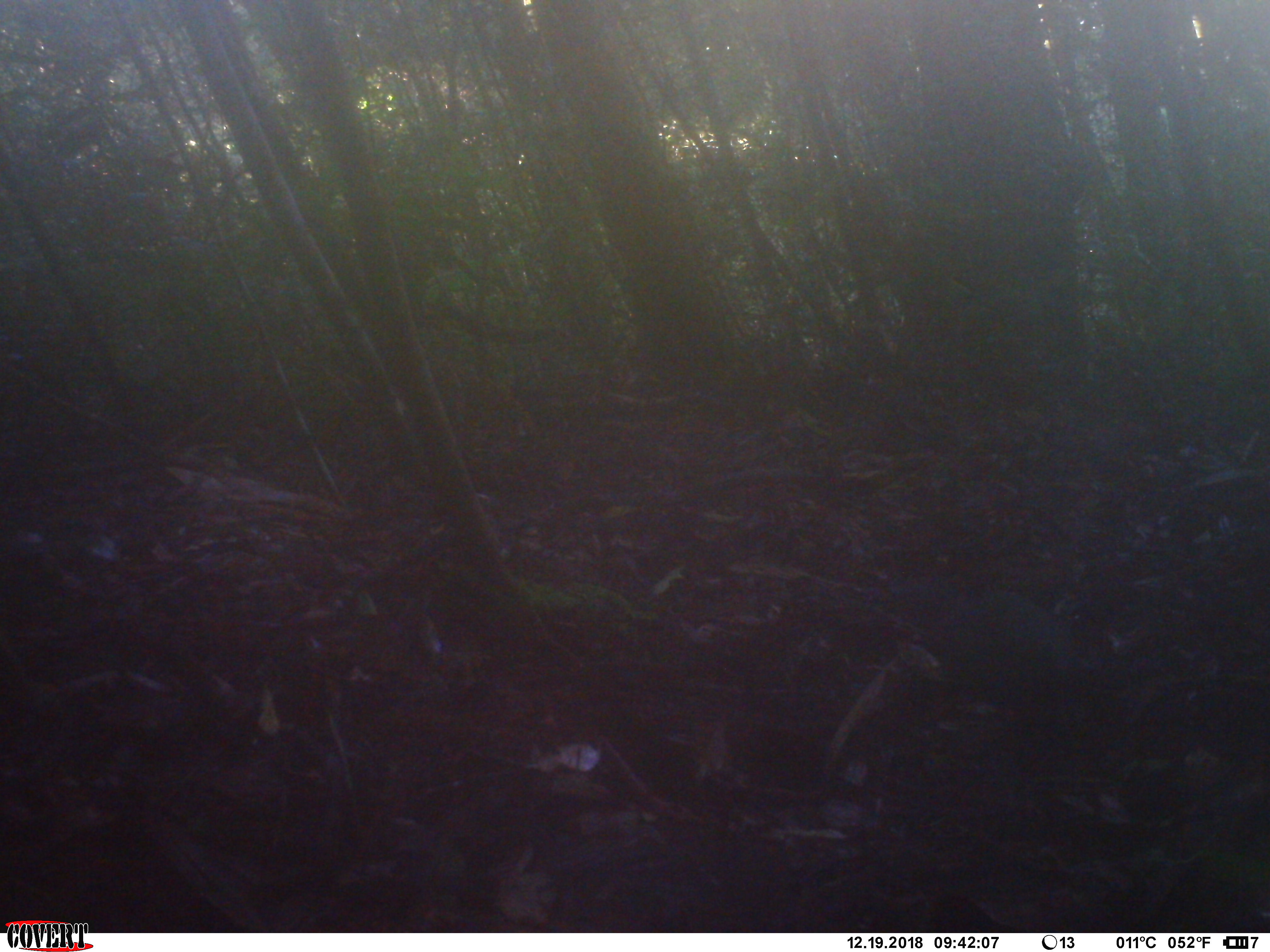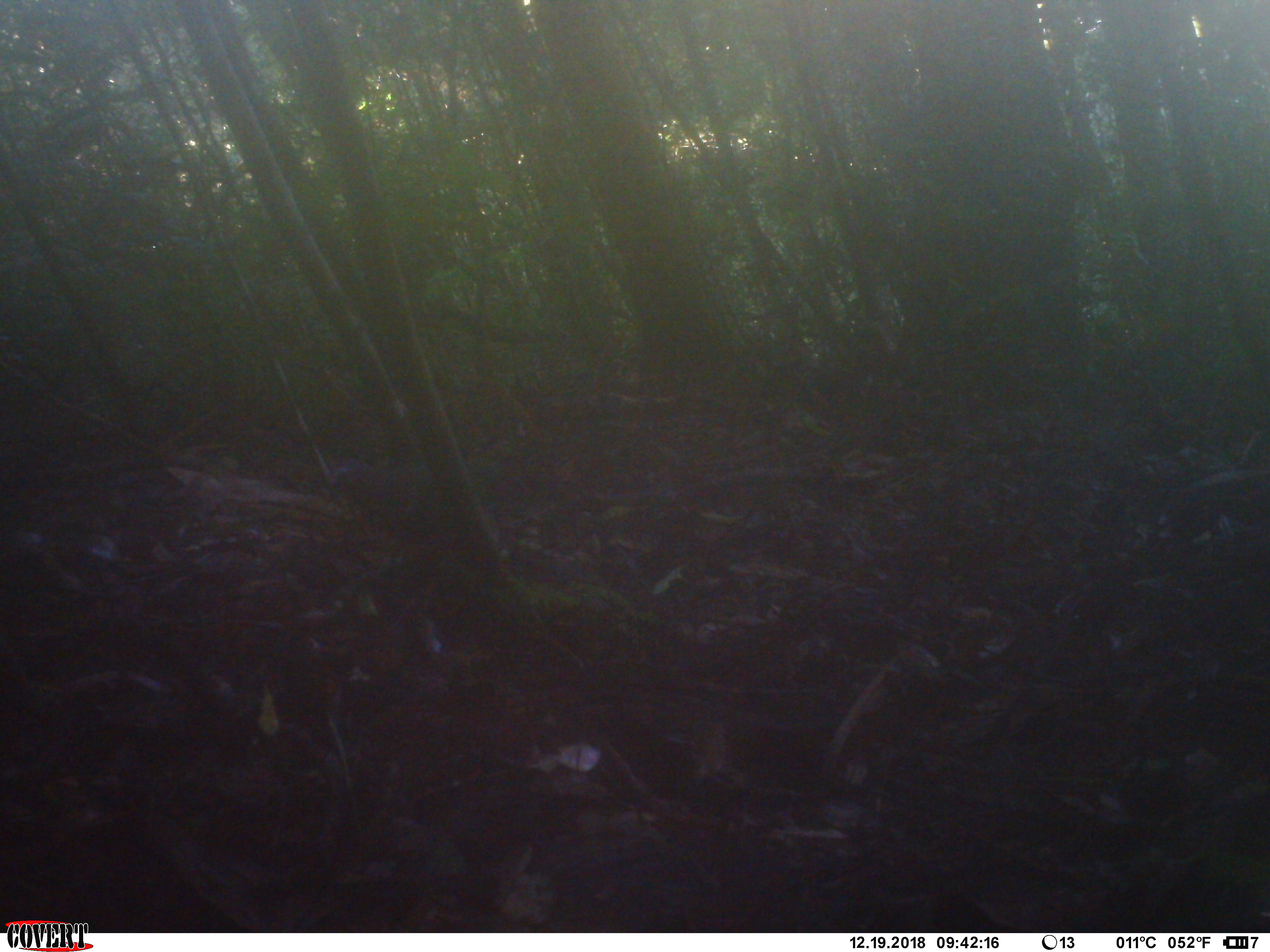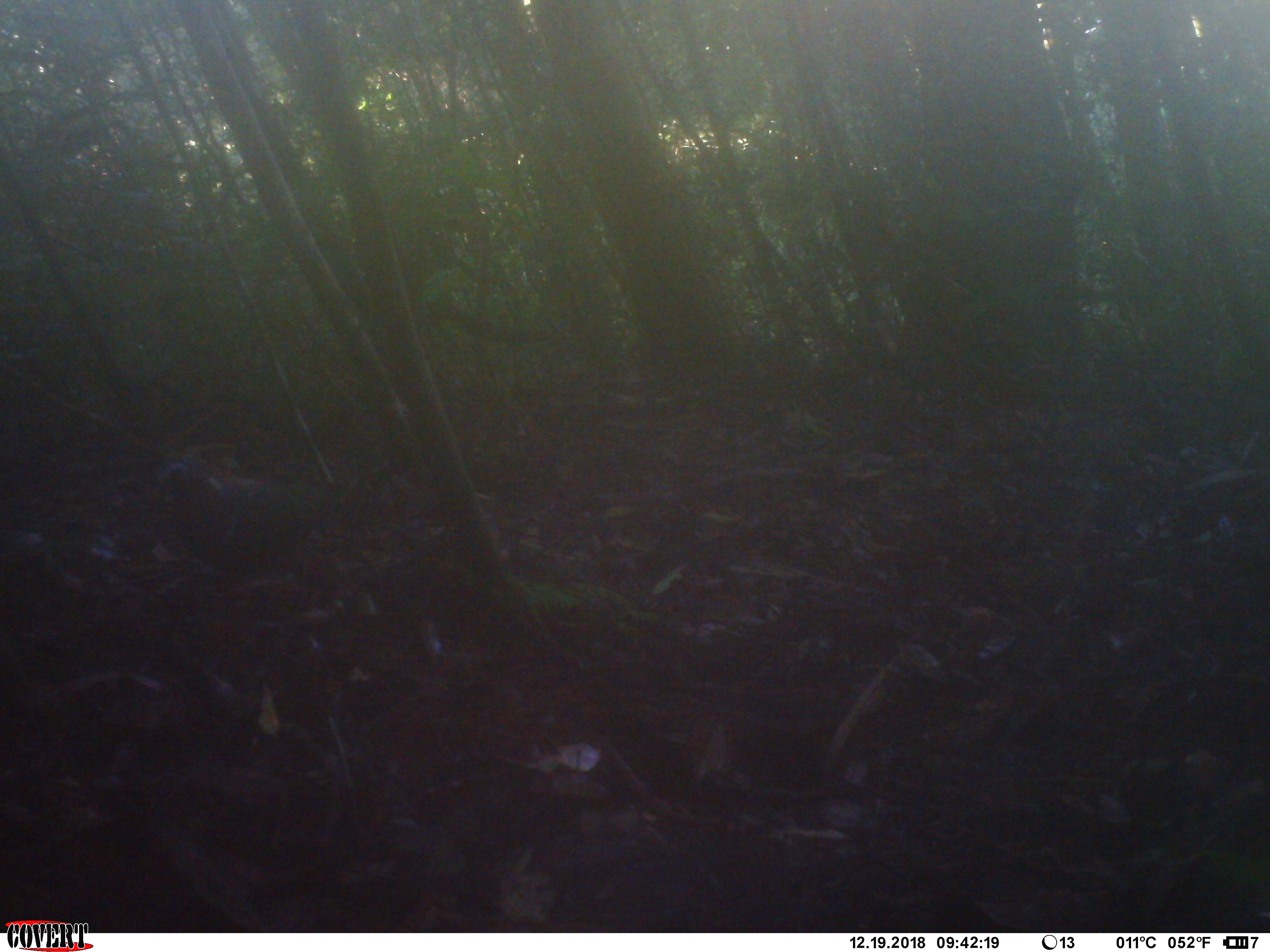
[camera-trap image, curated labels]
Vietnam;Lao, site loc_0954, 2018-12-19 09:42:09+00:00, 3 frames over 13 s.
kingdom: Animalia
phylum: Chordata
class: Aves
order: Columbiformes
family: Columbidae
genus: Chalcophaps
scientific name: Chalcophaps indica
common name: emerald dove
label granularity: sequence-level